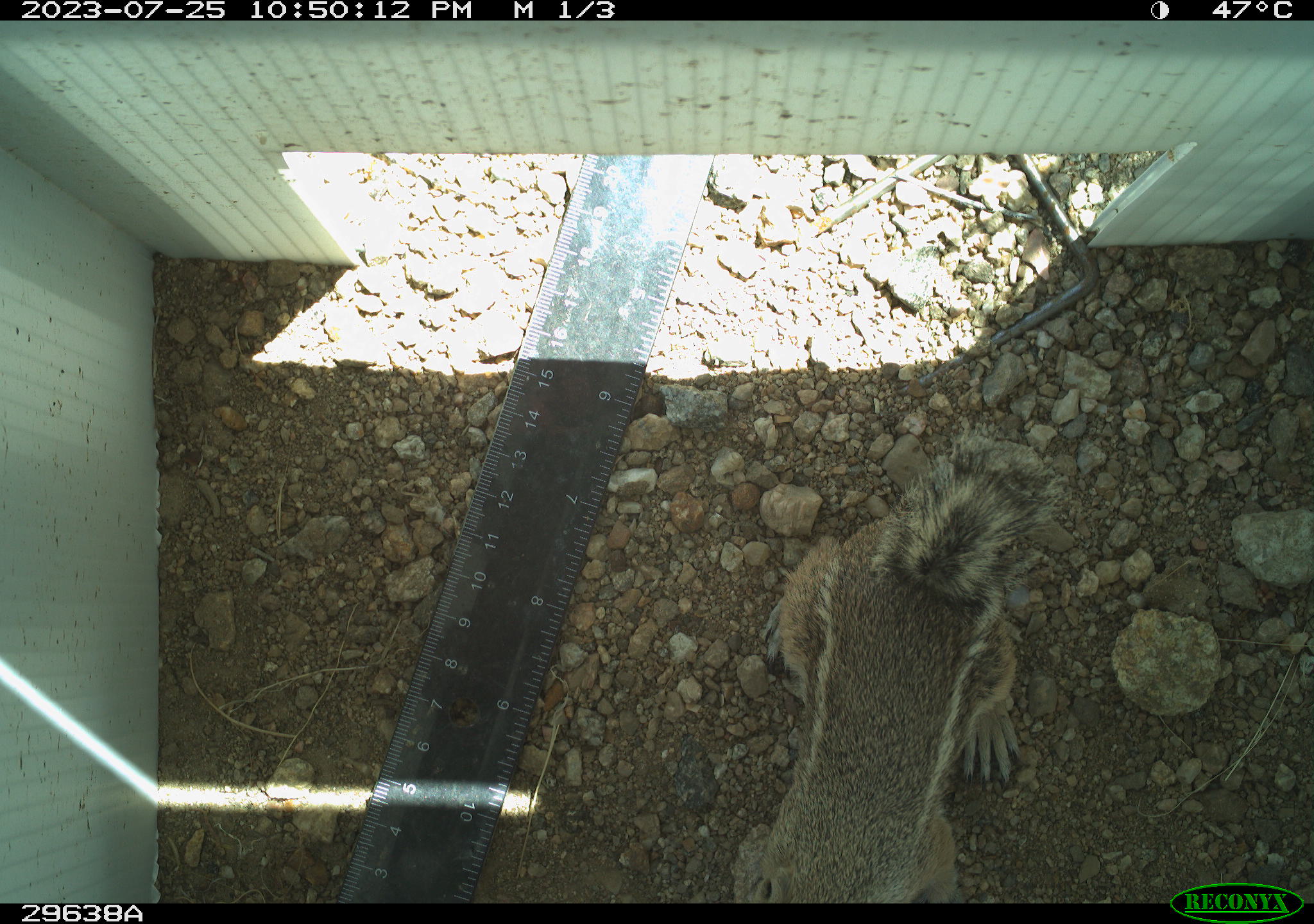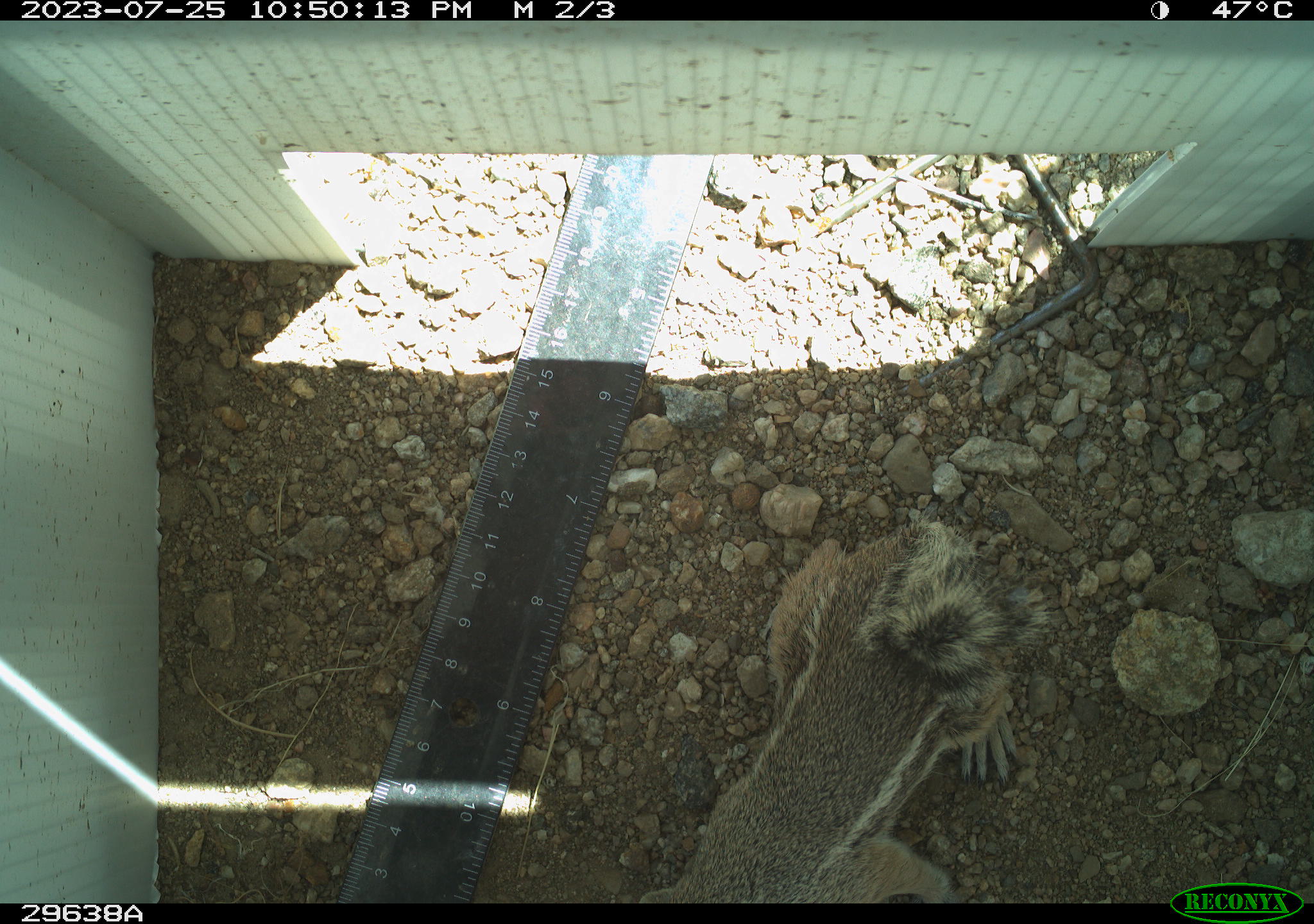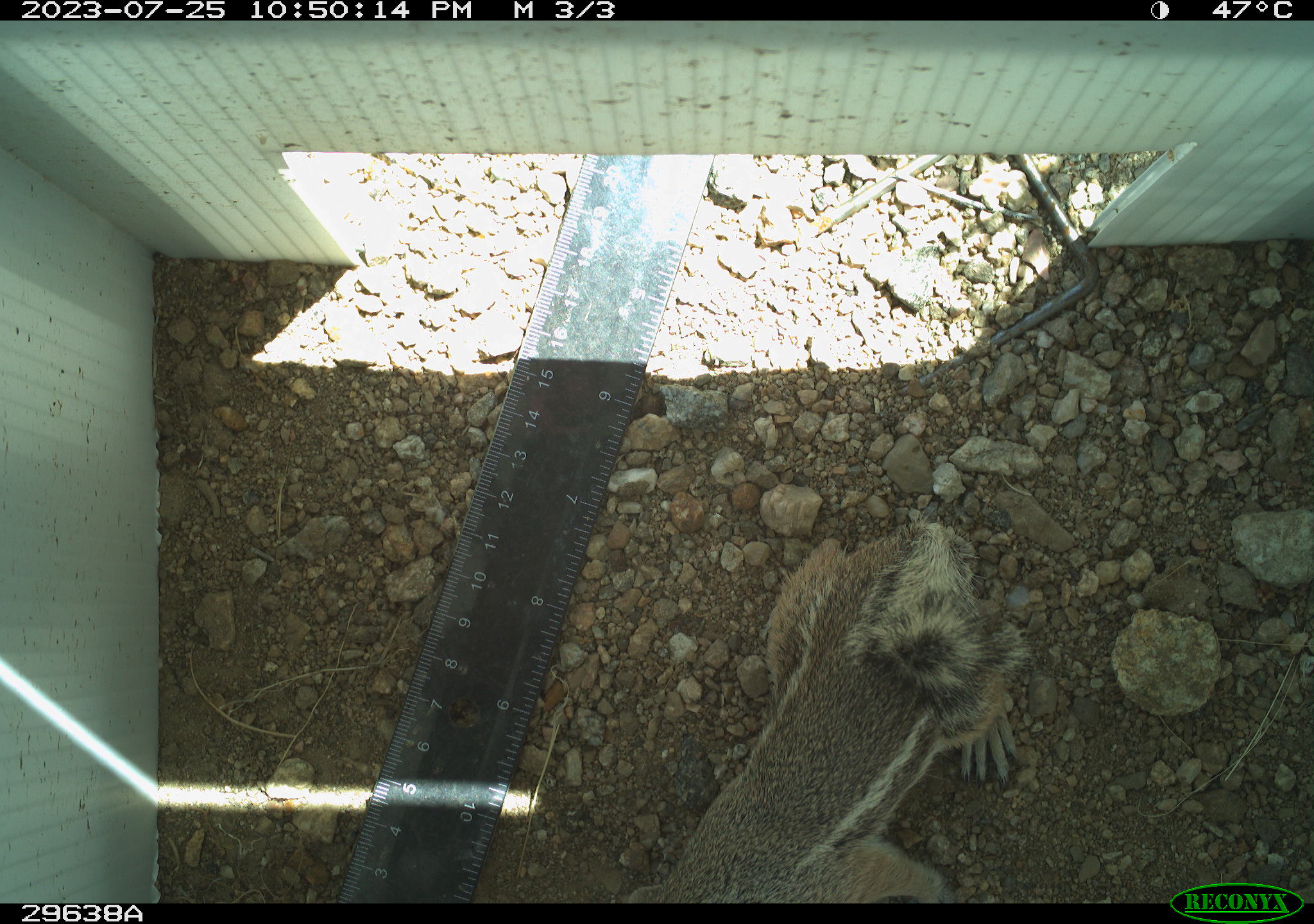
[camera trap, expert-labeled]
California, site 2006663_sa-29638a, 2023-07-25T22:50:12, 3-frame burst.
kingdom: Animalia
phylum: Chordata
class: Mammalia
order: Rodentia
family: Sciuridae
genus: Ammospermophilus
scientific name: Ammospermophilus leucurus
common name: white-tailed antelope squirrel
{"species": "white-tailed antelope squirrel (Ammospermophilus leucurus)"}